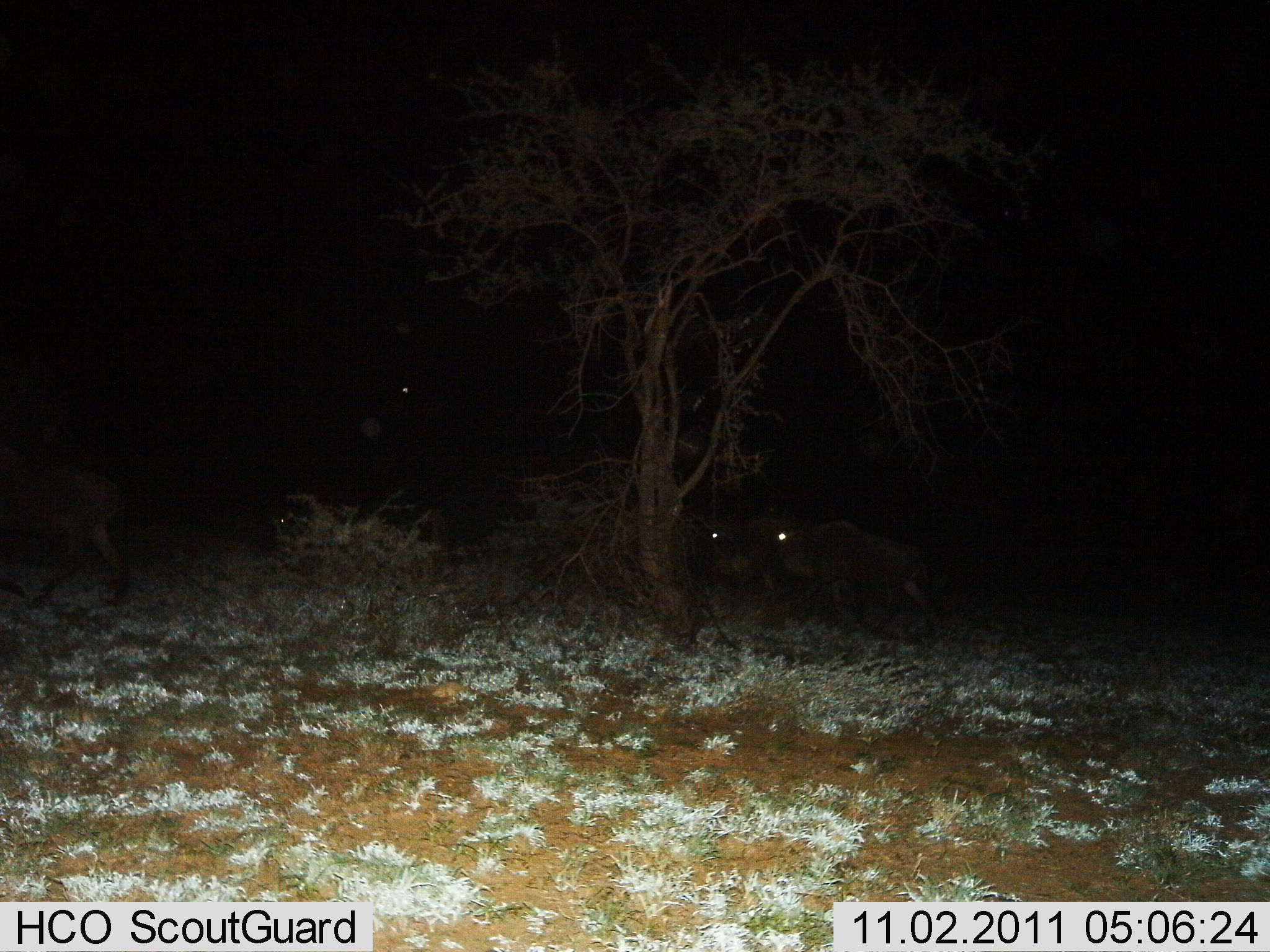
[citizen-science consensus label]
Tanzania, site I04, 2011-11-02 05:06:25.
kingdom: Animalia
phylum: Chordata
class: Mammalia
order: Artiodactyla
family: Bovidae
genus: Connochaetes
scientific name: Connochaetes taurinus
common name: blue wildebeest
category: wildebeest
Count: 3.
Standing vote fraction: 25%.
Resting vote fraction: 0%.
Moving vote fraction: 75%.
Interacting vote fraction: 0%.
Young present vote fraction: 0%.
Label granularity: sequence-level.